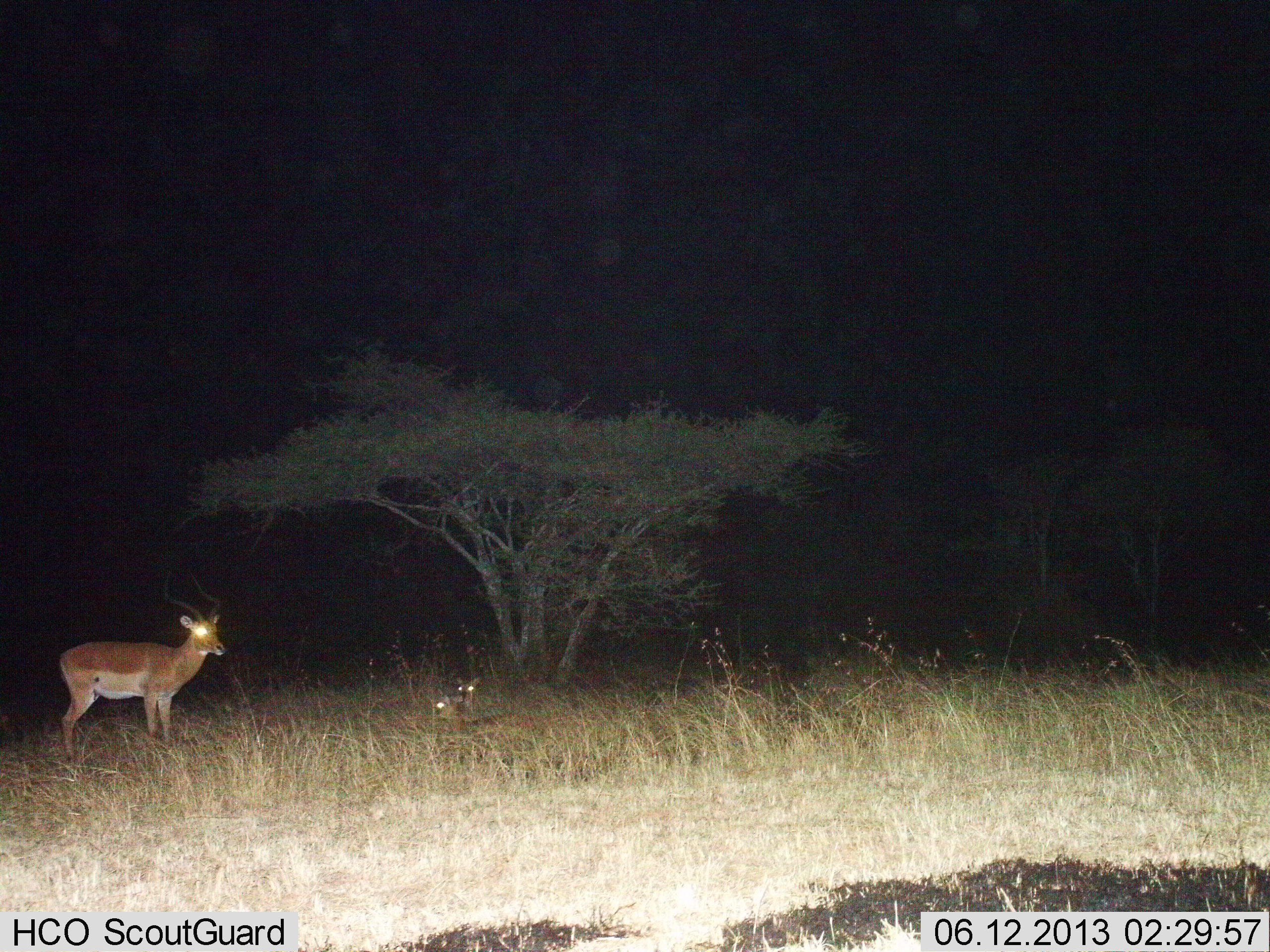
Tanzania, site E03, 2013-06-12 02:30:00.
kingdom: Animalia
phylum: Chordata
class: Mammalia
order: Artiodactyla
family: Bovidae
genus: Aepyceros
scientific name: Aepyceros melampus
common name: impala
Impala (Aepyceros melampus), count 3. Behavior (volunteer vote fractions): standing 100%, resting 50%, moving 0%, interacting 0%. Young present (vote fraction): 60%. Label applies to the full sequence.